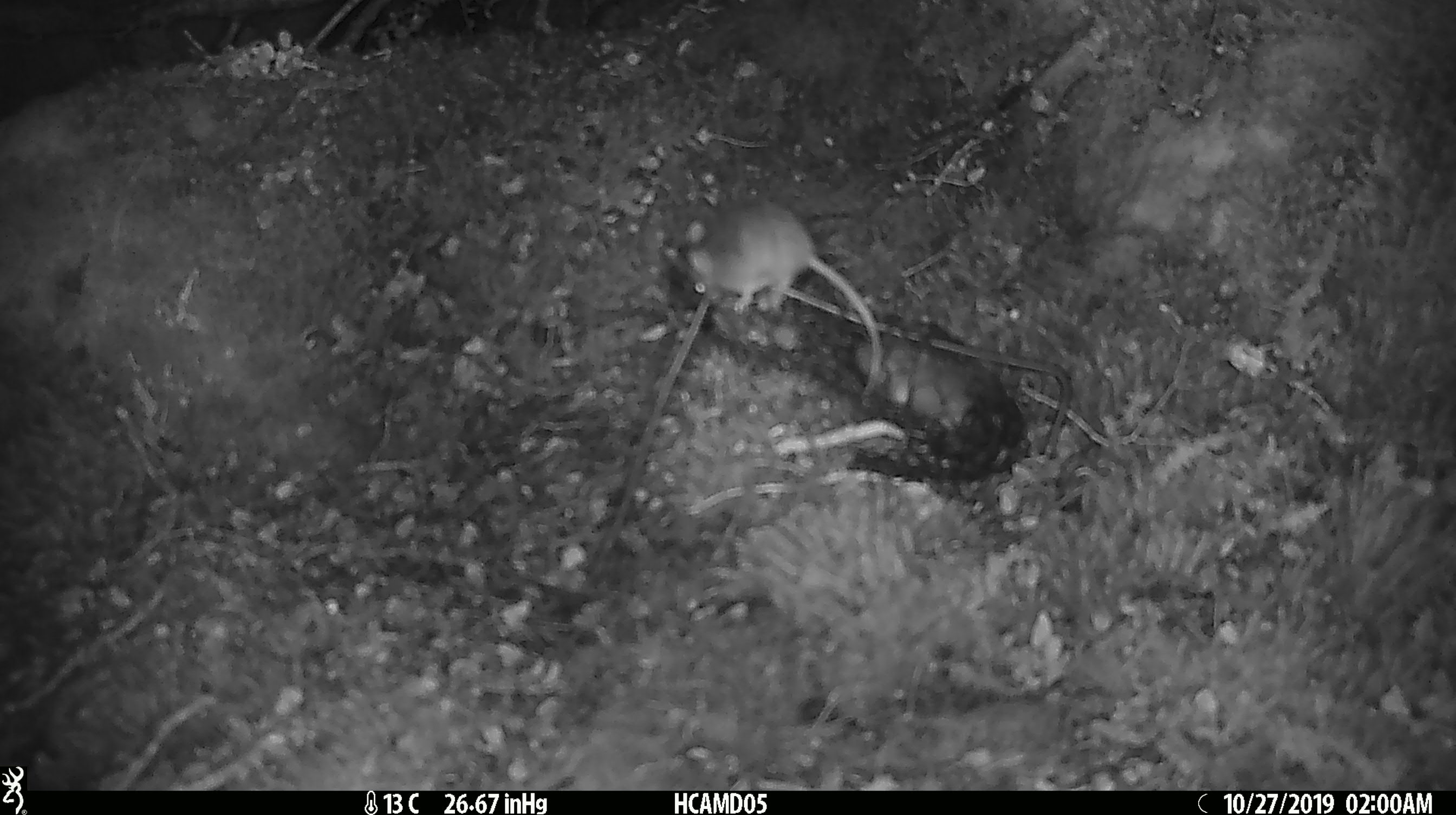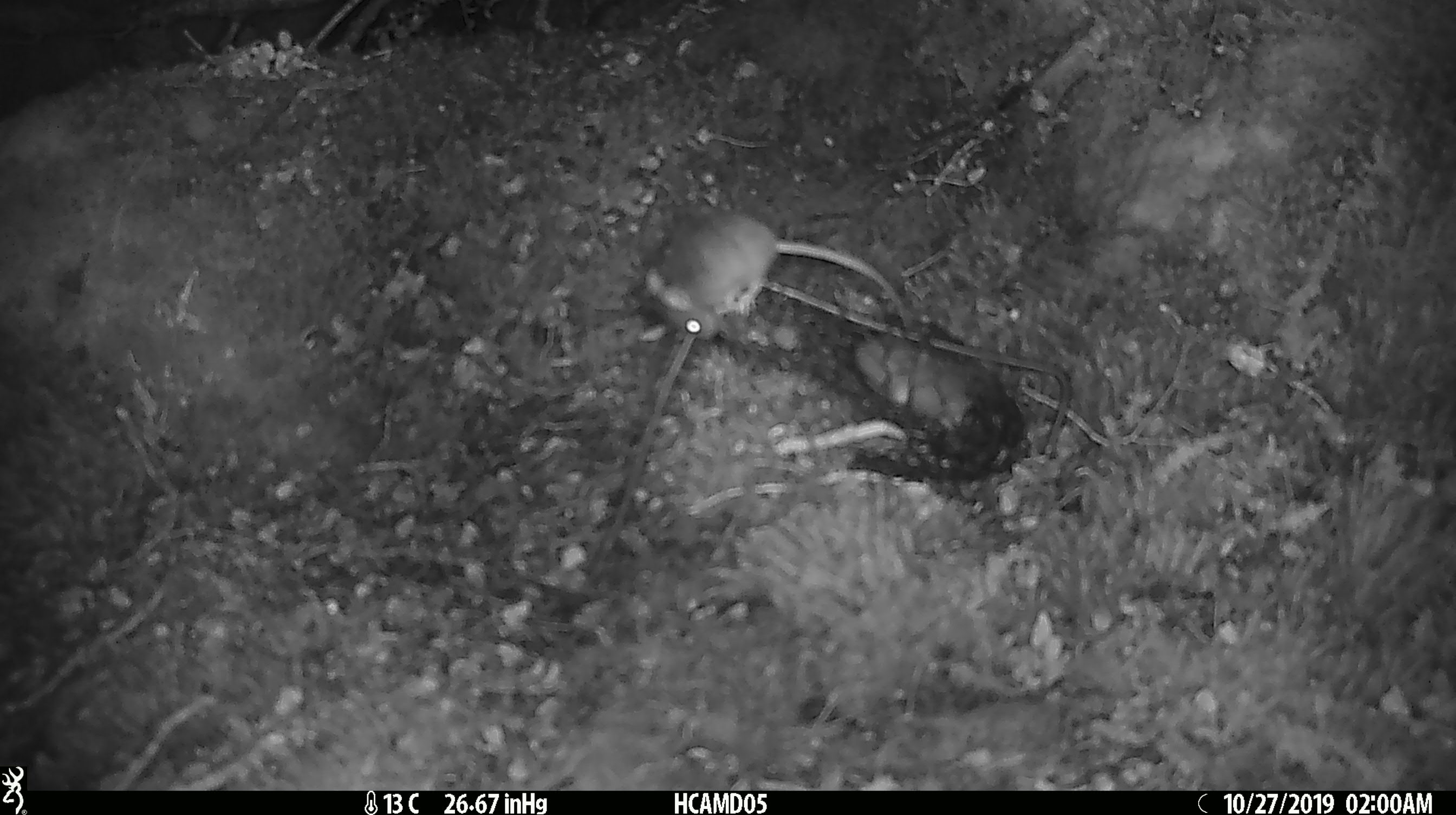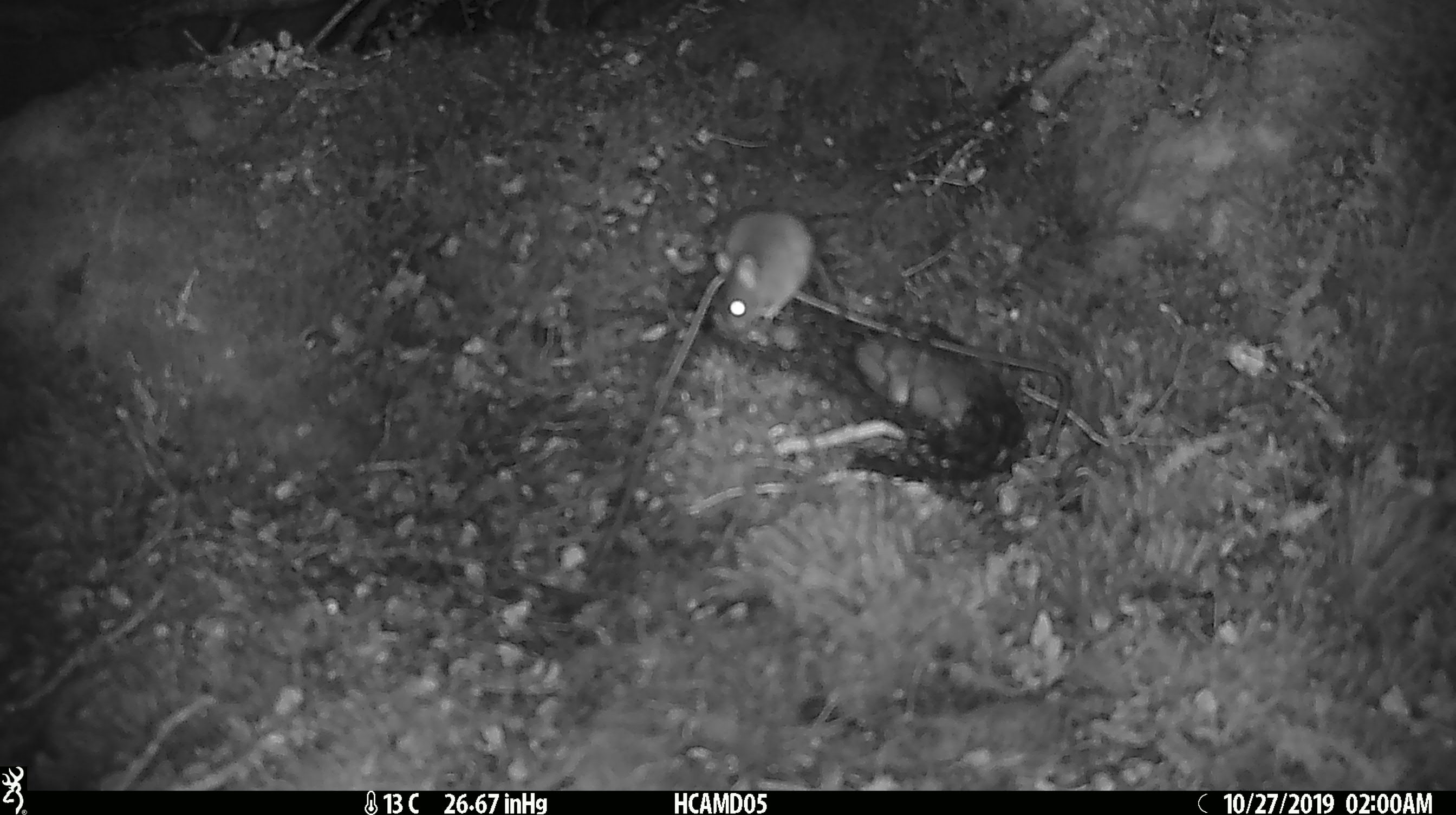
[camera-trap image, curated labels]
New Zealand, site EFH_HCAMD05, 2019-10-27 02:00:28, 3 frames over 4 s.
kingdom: Animalia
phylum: Chordata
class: Mammalia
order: Rodentia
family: Muridae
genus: Mus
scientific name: Mus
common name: mouse